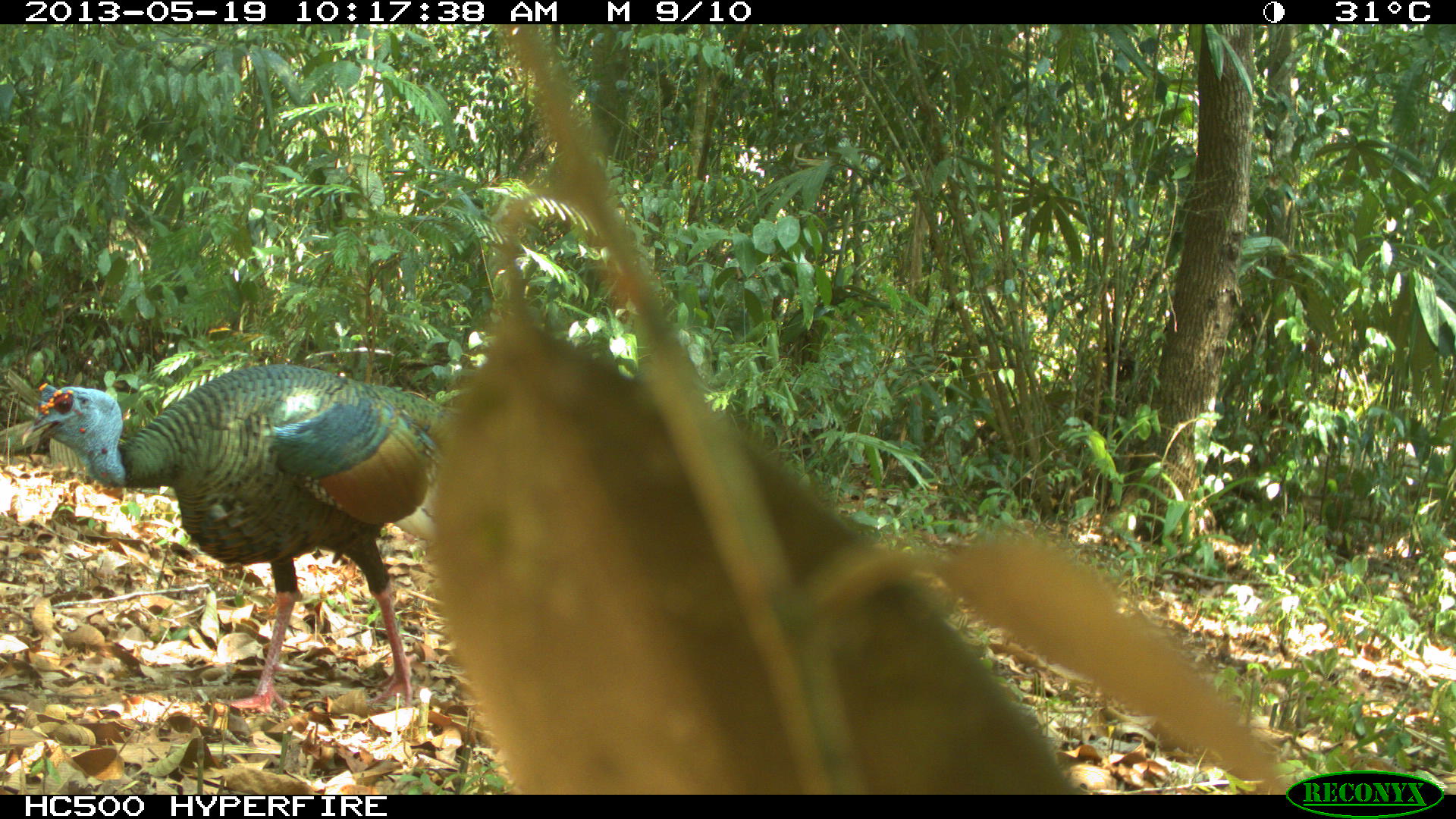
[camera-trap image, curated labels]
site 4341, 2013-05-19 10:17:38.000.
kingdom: Animalia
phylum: Chordata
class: Aves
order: Galliformes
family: Phasianidae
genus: Meleagris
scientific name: Meleagris ocellata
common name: ocellated turkey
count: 1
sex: male